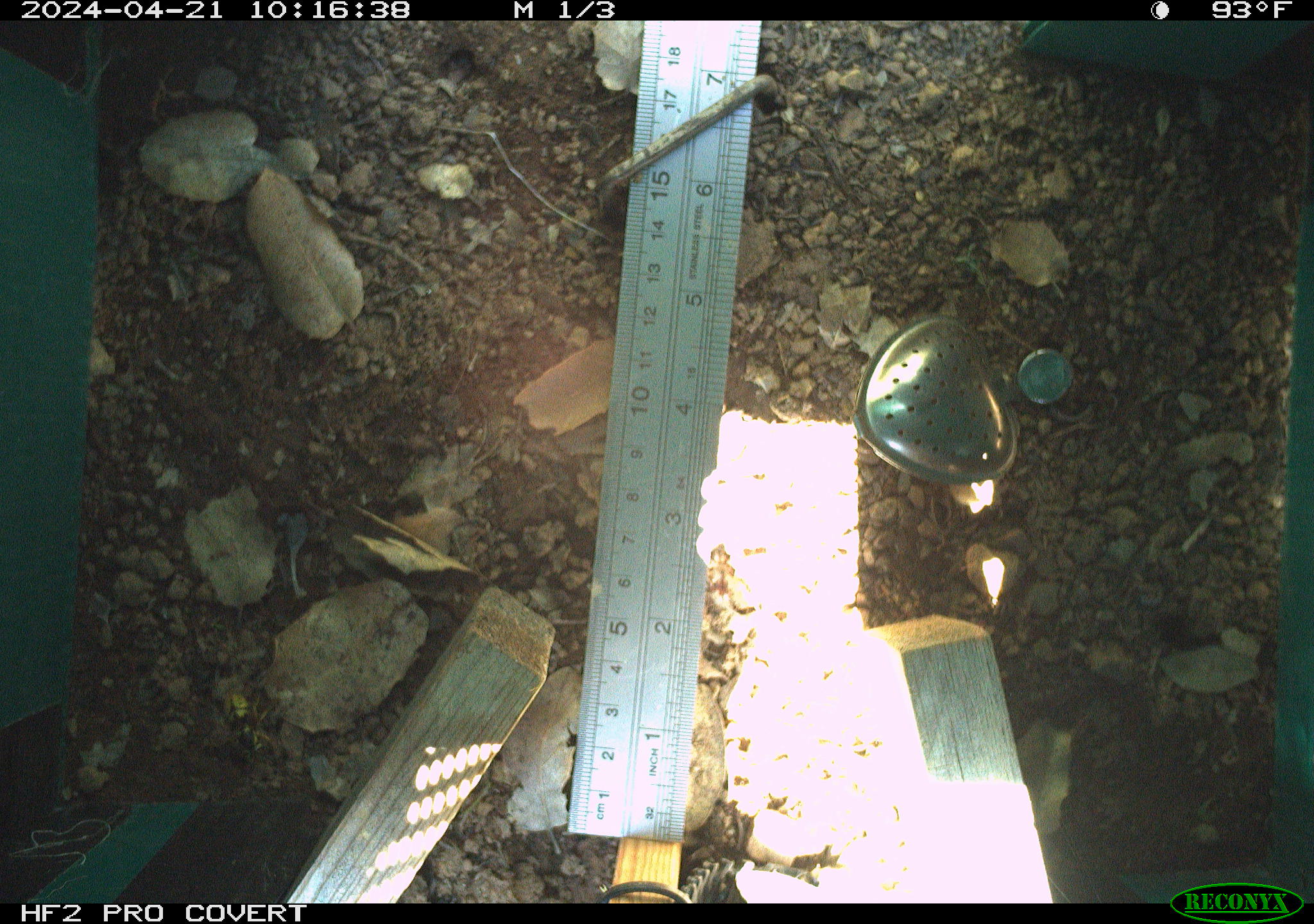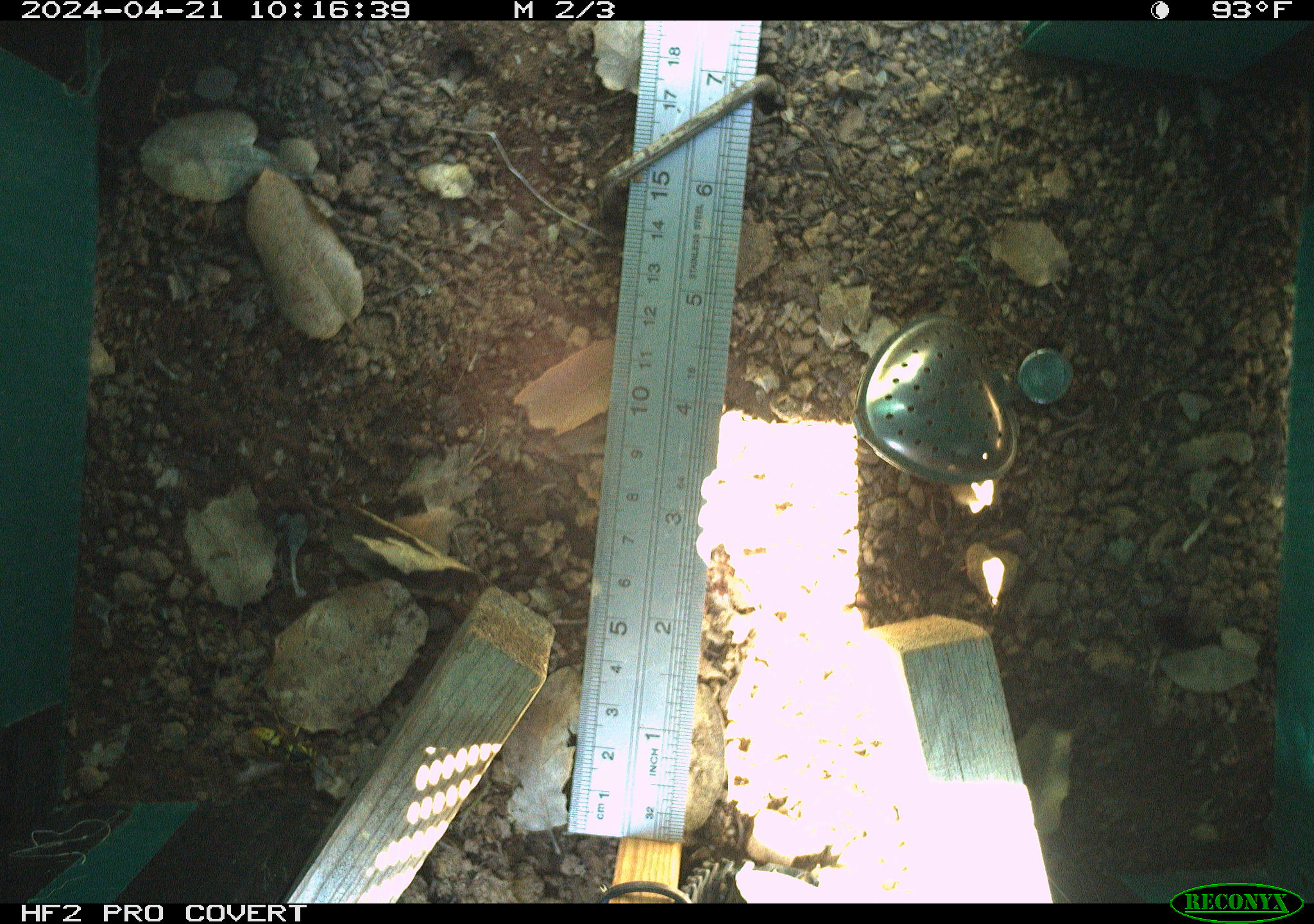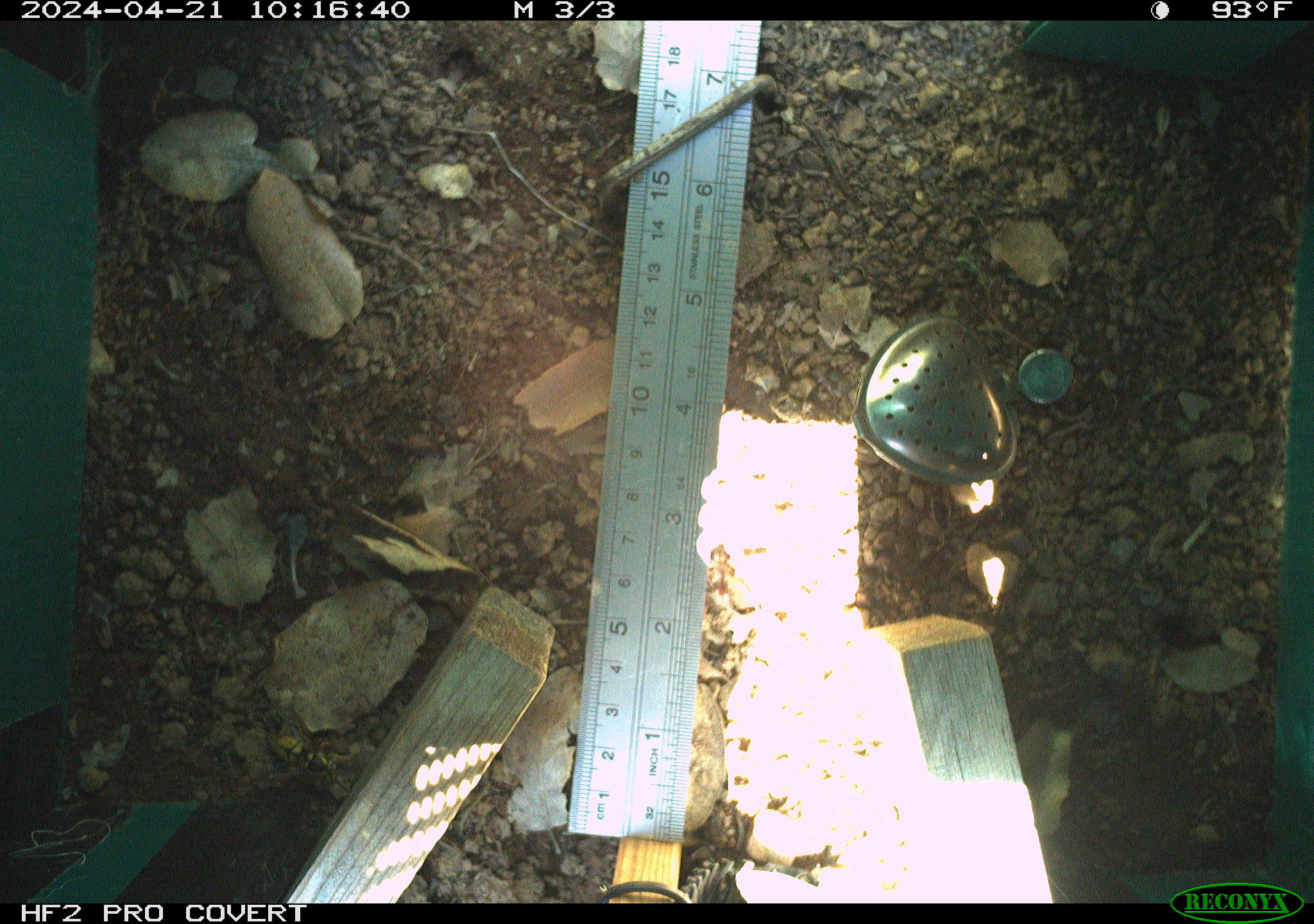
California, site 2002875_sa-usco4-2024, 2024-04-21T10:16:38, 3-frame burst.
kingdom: Animalia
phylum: Arthropoda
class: Insecta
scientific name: Insecta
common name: insect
Insect (Insecta).